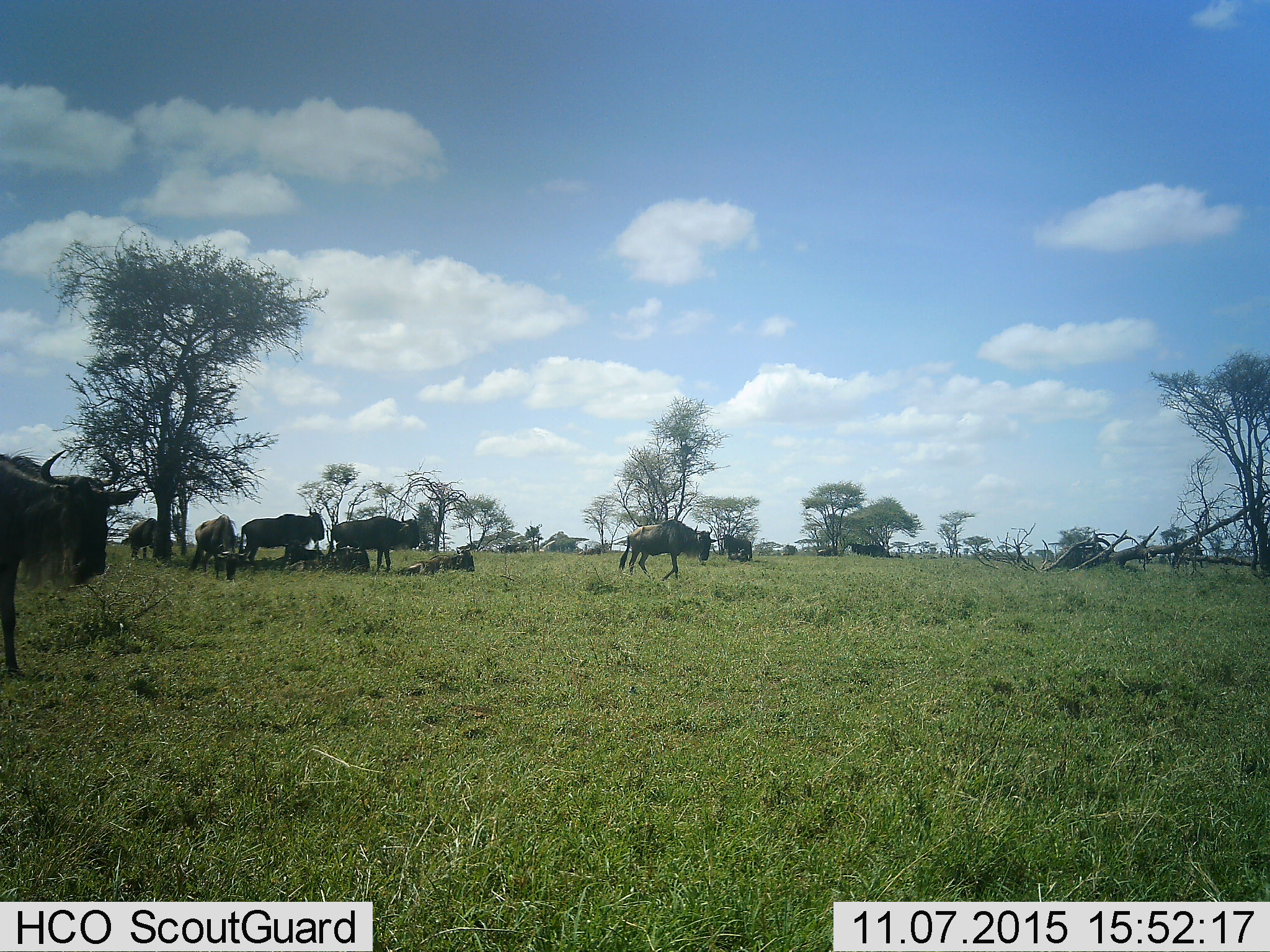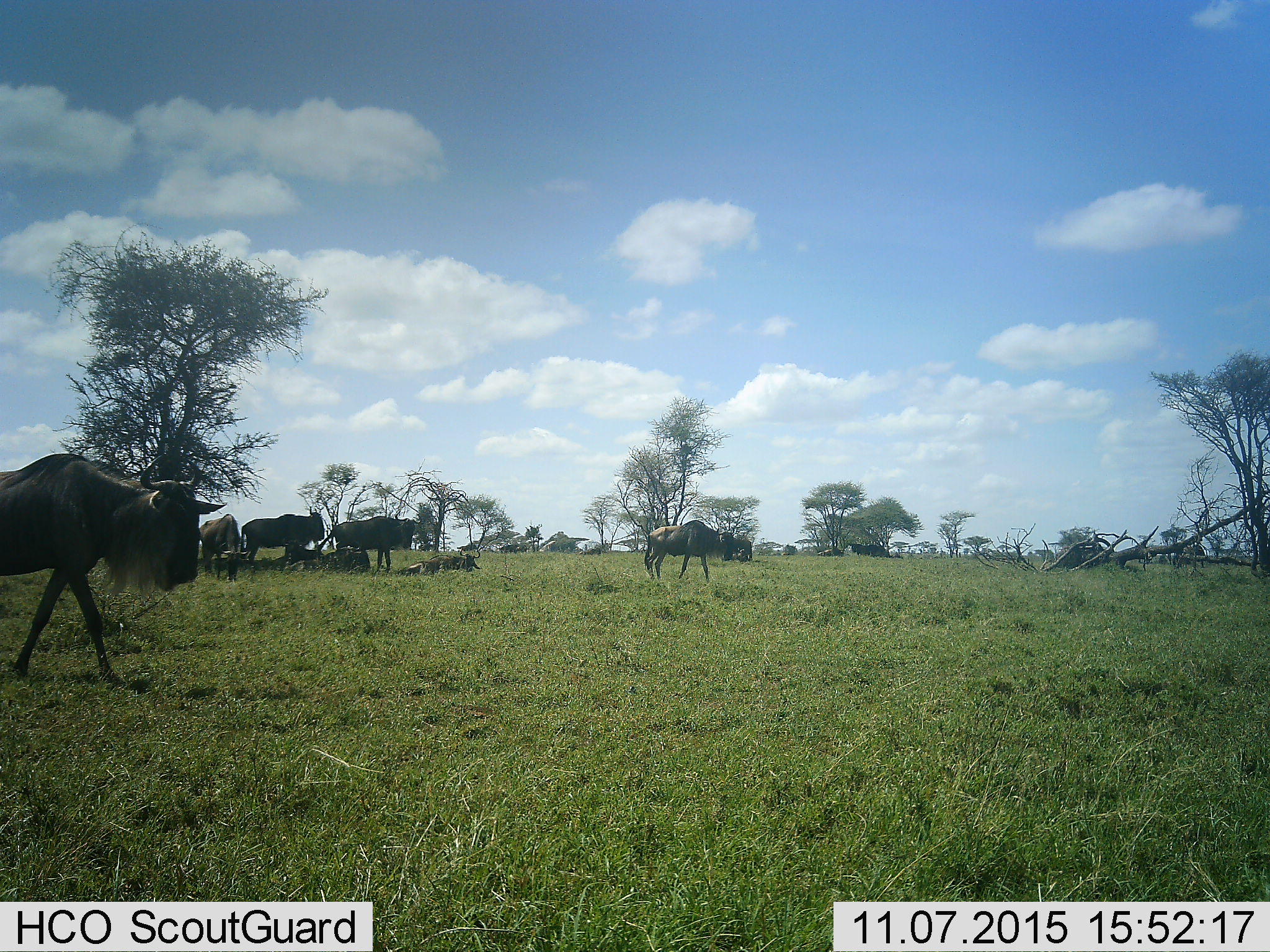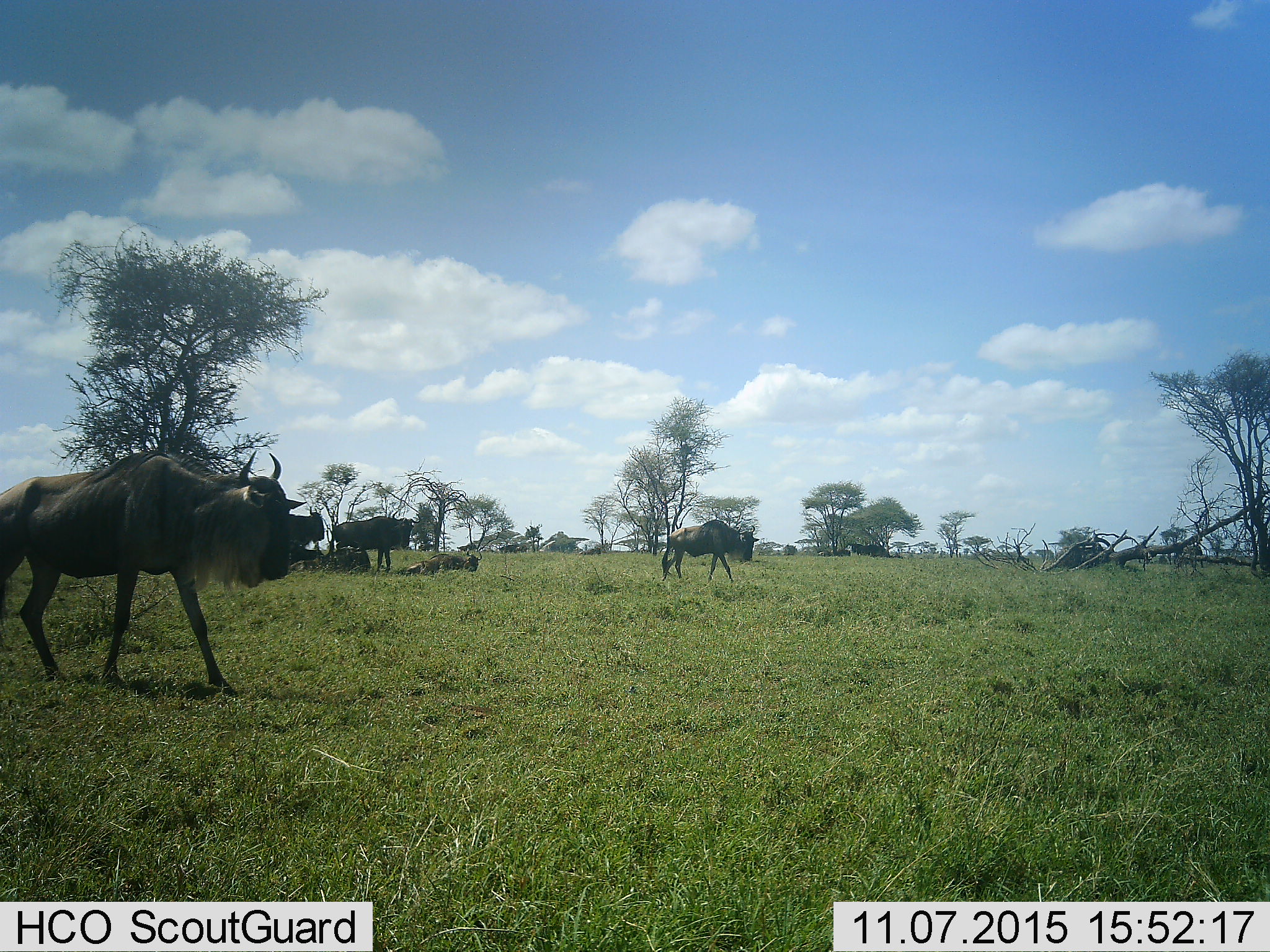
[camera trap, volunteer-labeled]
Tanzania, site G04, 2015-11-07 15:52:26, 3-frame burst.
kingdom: Animalia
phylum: Chordata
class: Mammalia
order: Artiodactyla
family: Bovidae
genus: Connochaetes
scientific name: Connochaetes taurinus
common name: blue wildebeest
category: wildebeest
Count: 11-50.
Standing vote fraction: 86%.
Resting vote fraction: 79%.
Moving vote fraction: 86%.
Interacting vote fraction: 14%.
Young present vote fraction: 21%.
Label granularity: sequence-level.